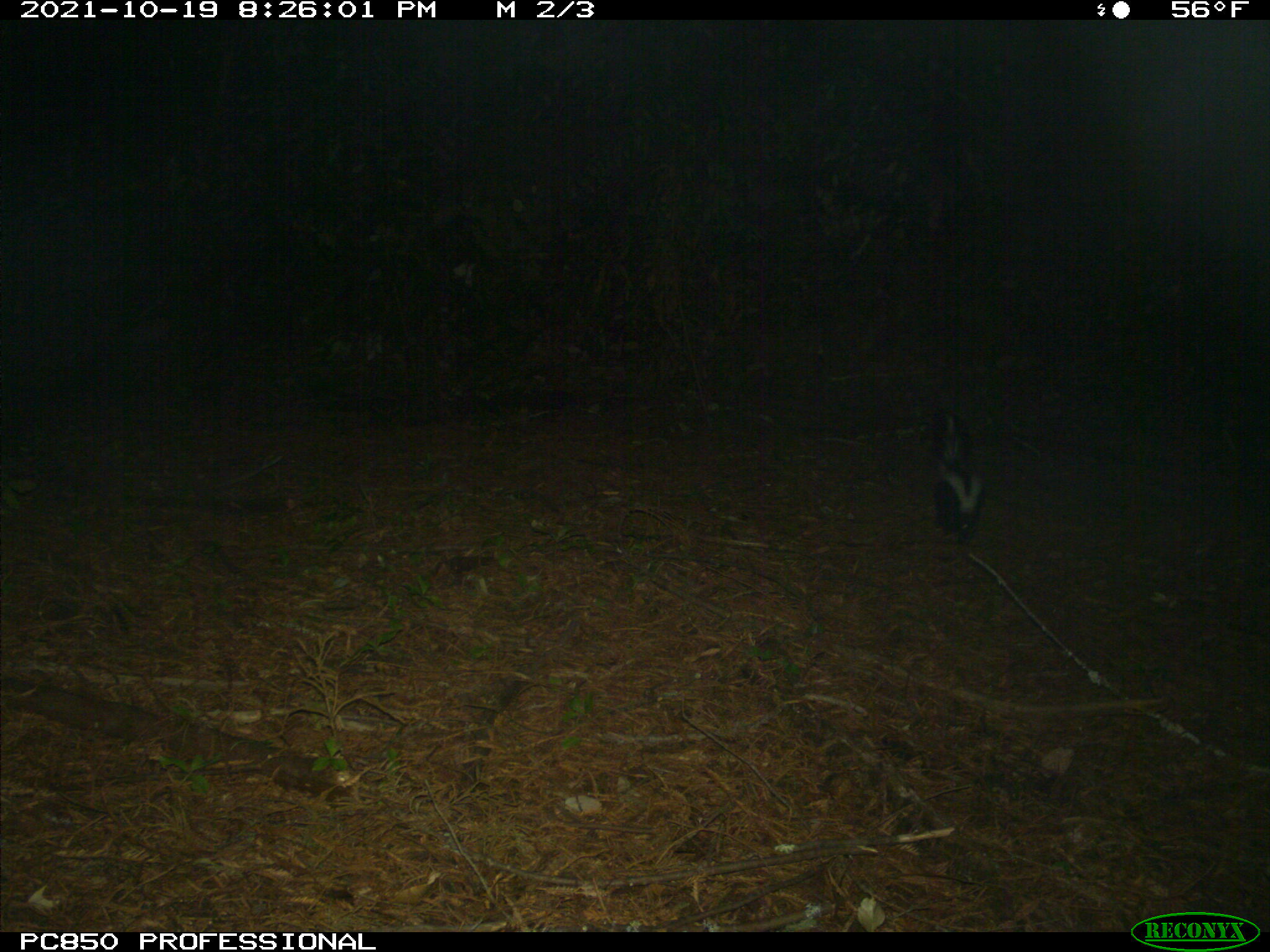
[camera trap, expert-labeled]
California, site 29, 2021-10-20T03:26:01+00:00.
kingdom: Animalia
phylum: Chordata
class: Mammalia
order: Carnivora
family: Mephitidae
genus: Mephitis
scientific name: Mephitis mephitis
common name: striped skunk